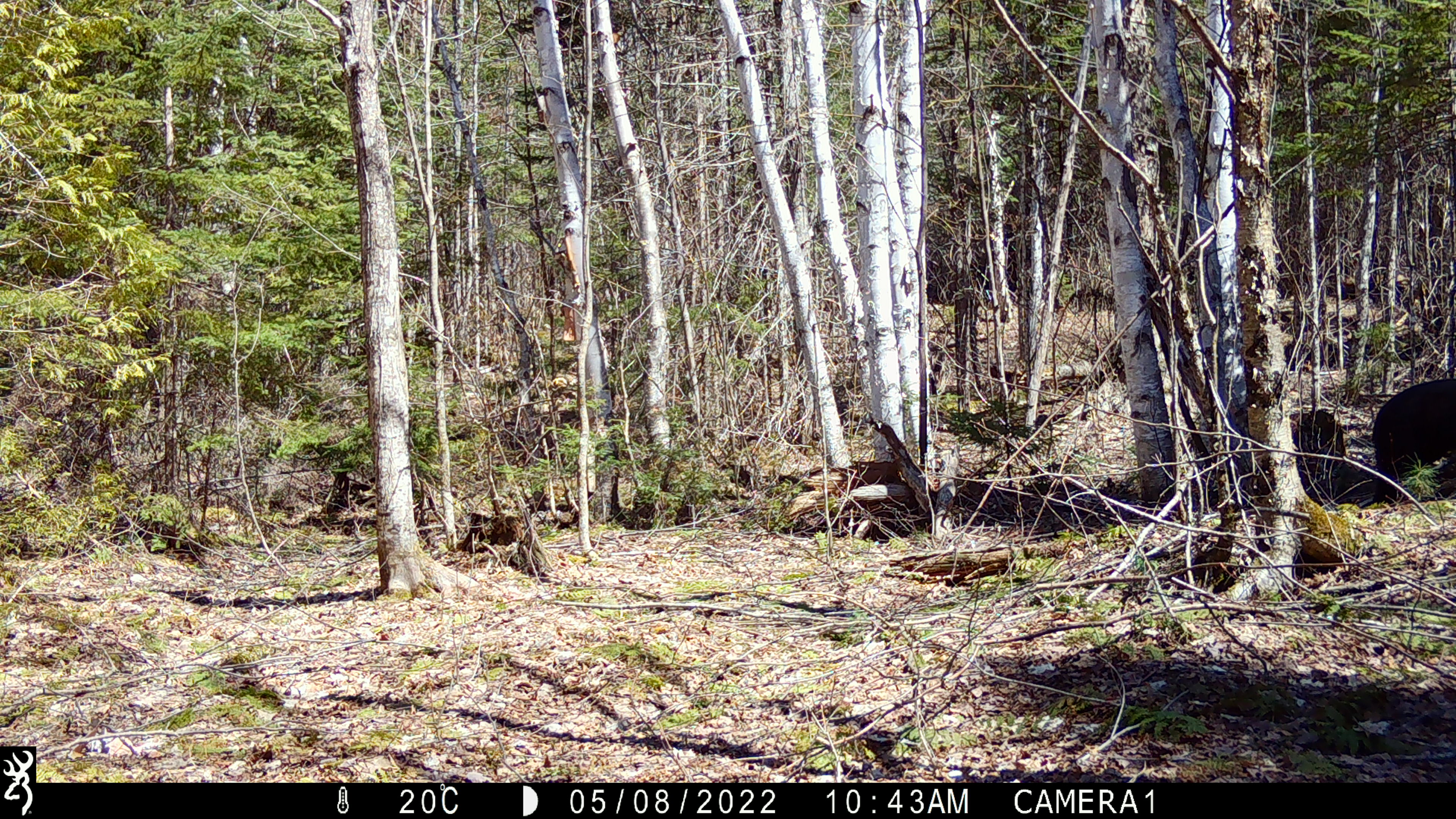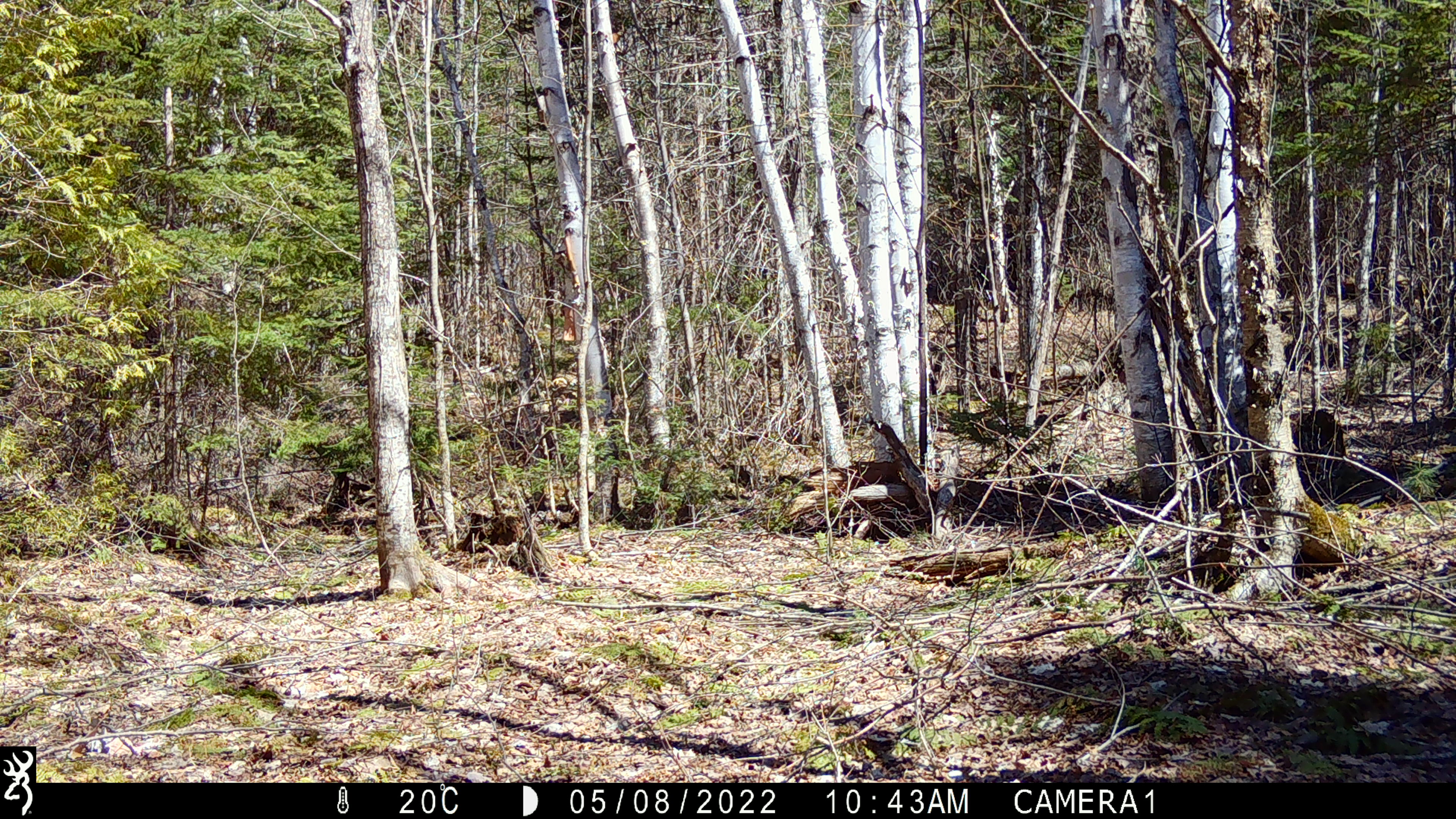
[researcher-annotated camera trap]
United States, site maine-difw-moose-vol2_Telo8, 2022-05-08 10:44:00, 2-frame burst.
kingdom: Animalia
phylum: Chordata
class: Mammalia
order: Carnivora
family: Ursidae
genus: Ursus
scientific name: Ursus americanus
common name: black bear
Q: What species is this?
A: Black bear (Ursus americanus).